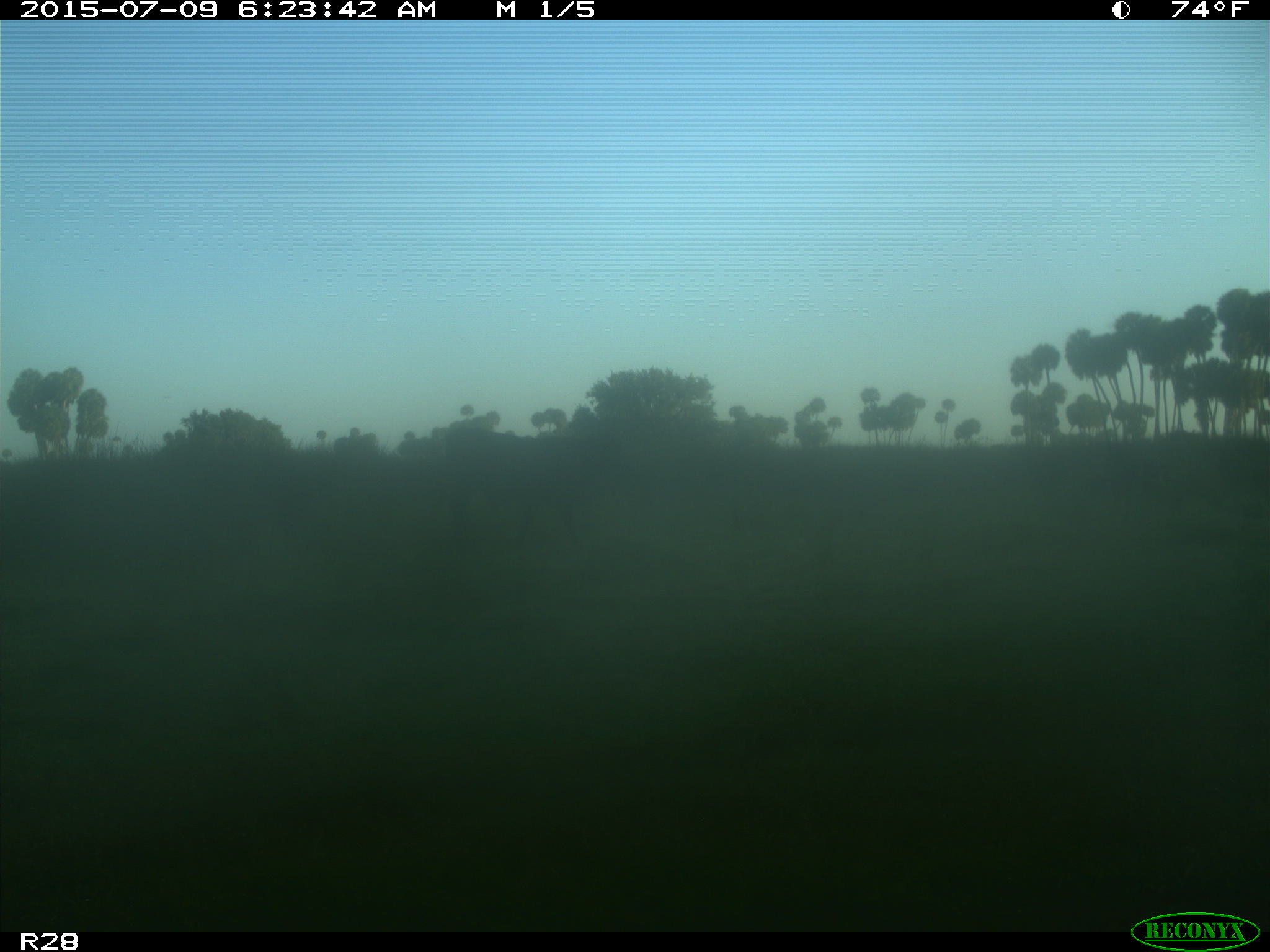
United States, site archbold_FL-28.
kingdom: Animalia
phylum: Chordata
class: Mammalia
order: Artiodactyla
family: Bovidae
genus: Bos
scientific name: Bos taurus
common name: domestic cow